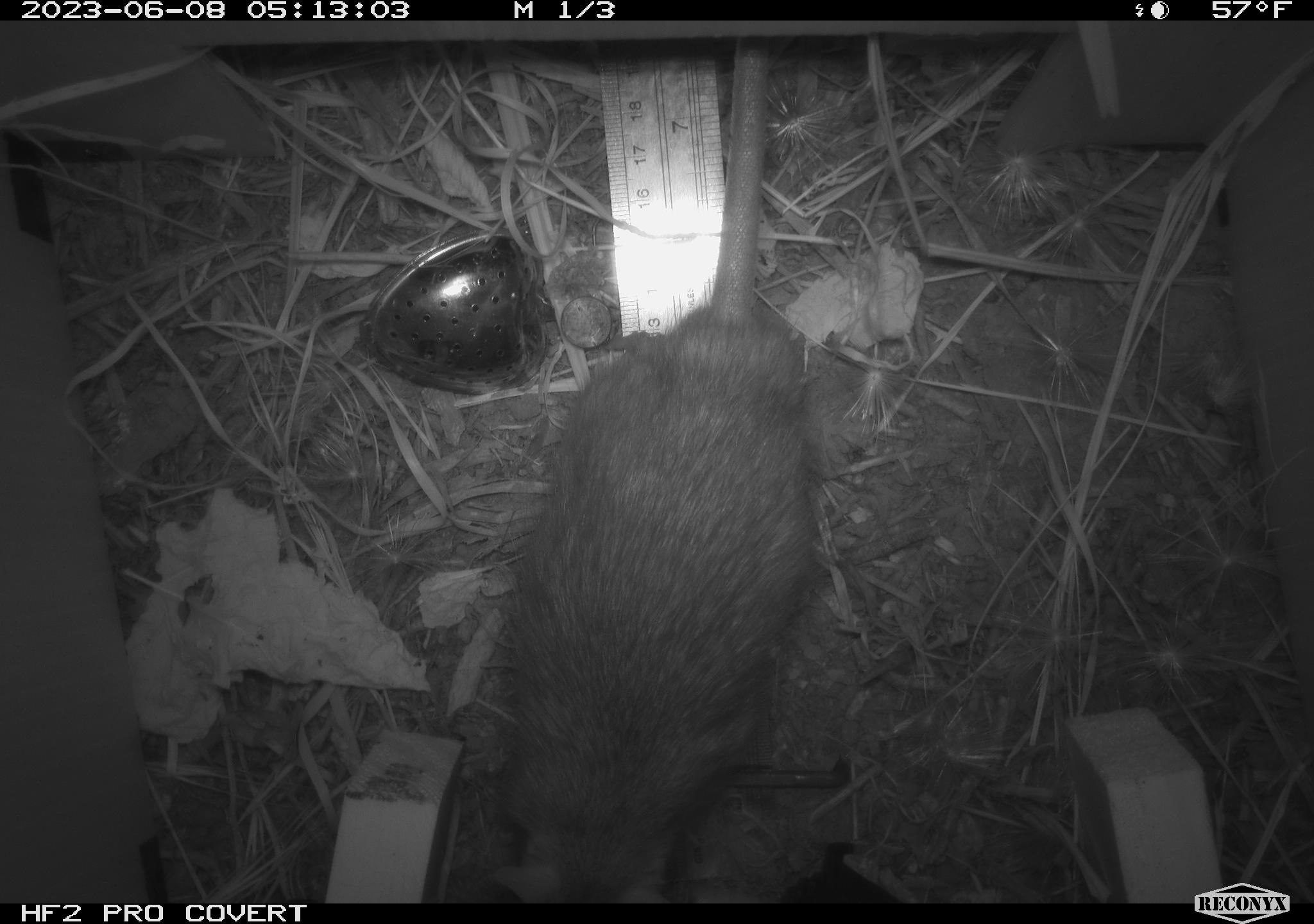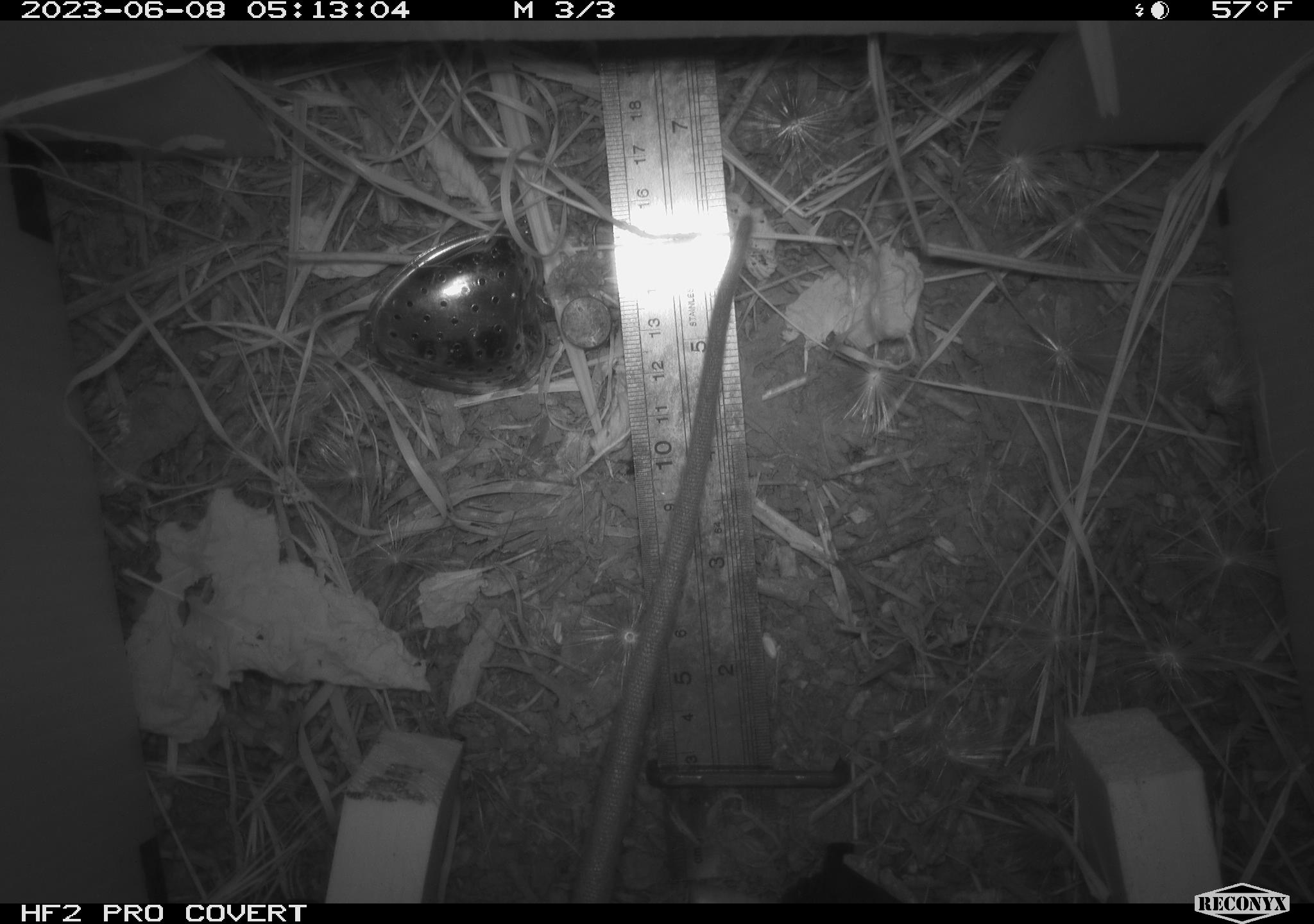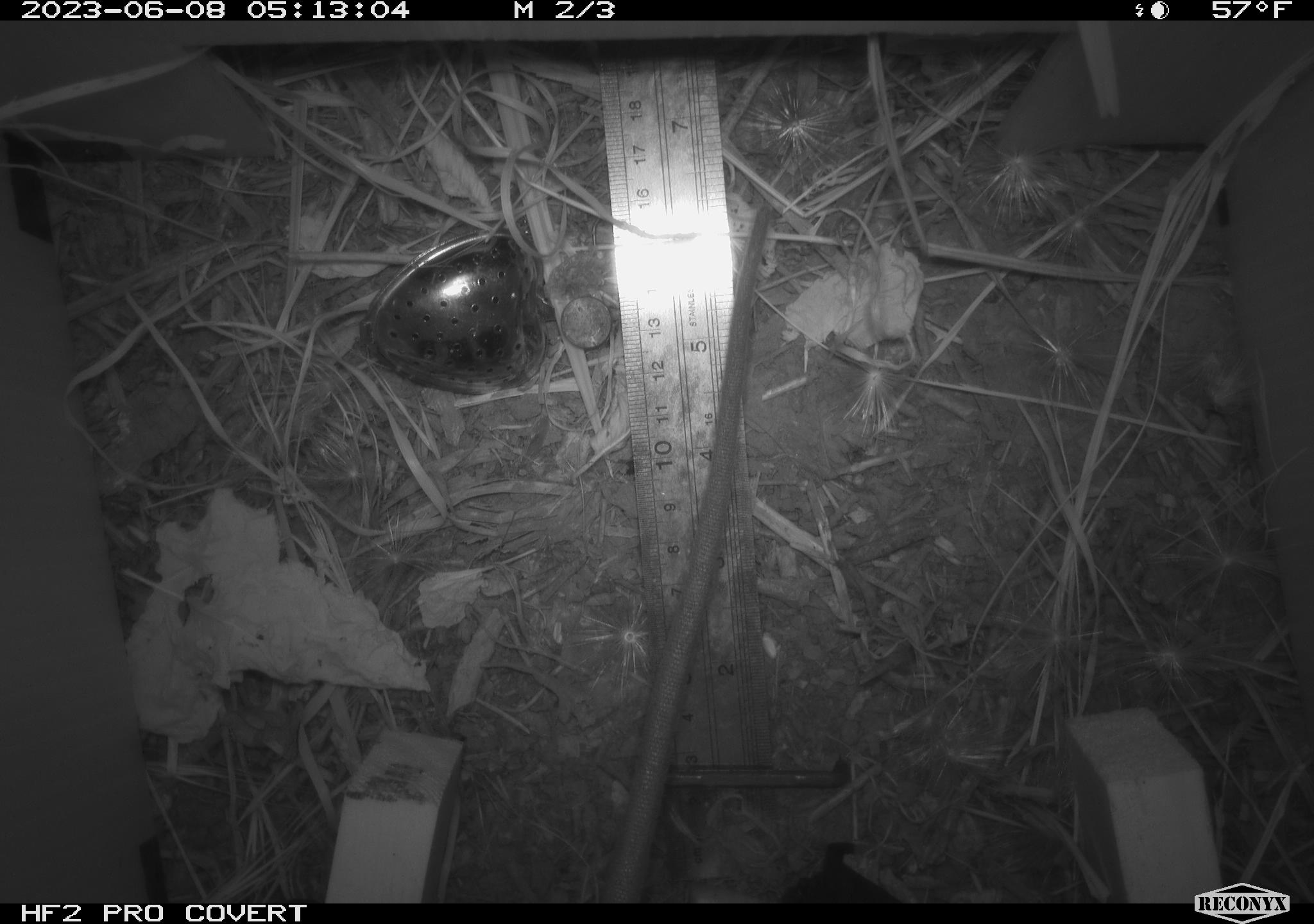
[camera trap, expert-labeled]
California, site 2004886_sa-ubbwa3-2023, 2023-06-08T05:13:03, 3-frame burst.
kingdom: Animalia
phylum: Chordata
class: Mammalia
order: Rodentia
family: Muridae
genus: Rattus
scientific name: Rattus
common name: rat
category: rattus species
Rattus species (rat) (Rattus).